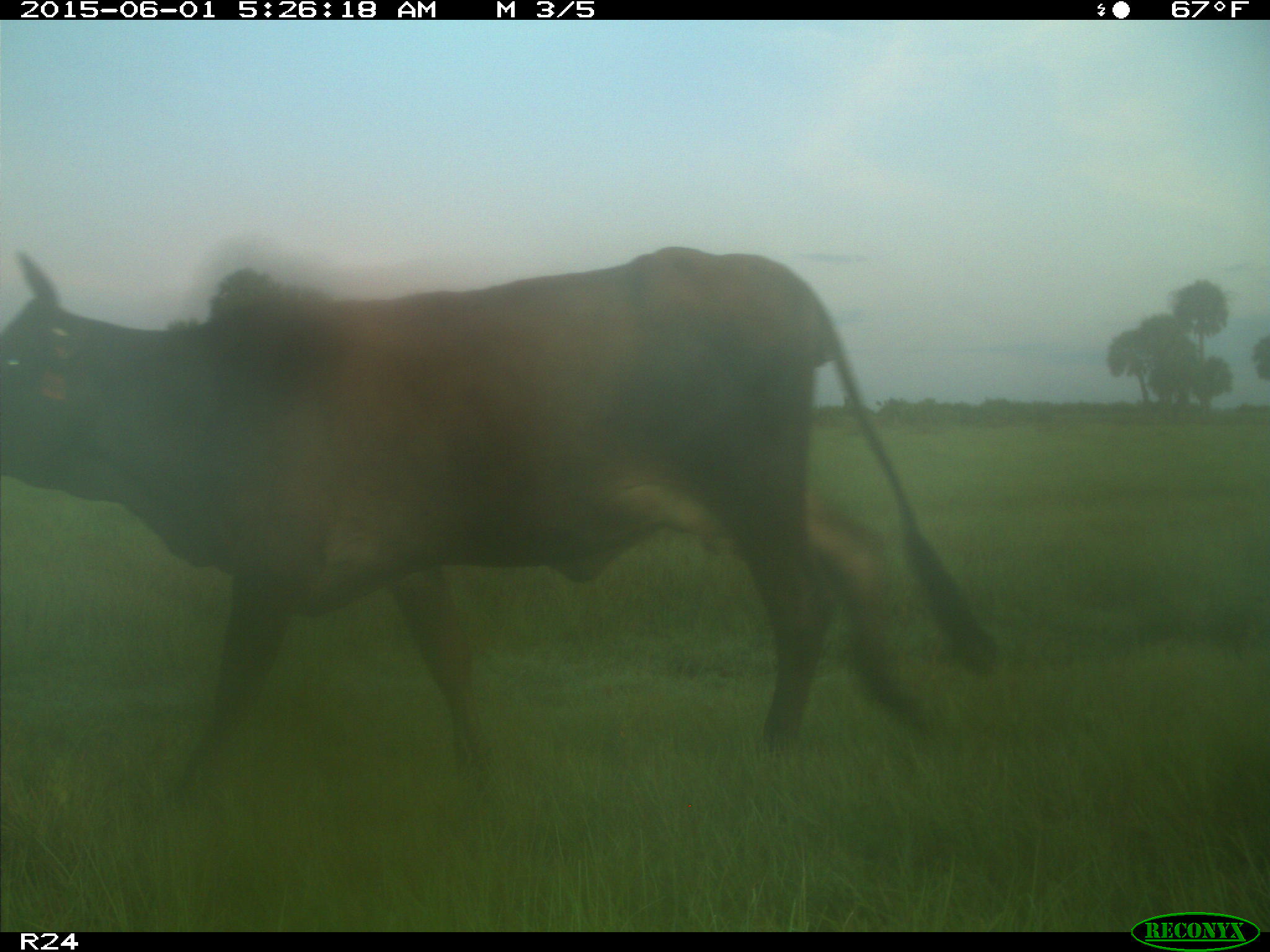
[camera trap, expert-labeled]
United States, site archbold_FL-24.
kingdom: Animalia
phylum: Chordata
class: Mammalia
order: Artiodactyla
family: Bovidae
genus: Bos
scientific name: Bos taurus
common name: domestic cow